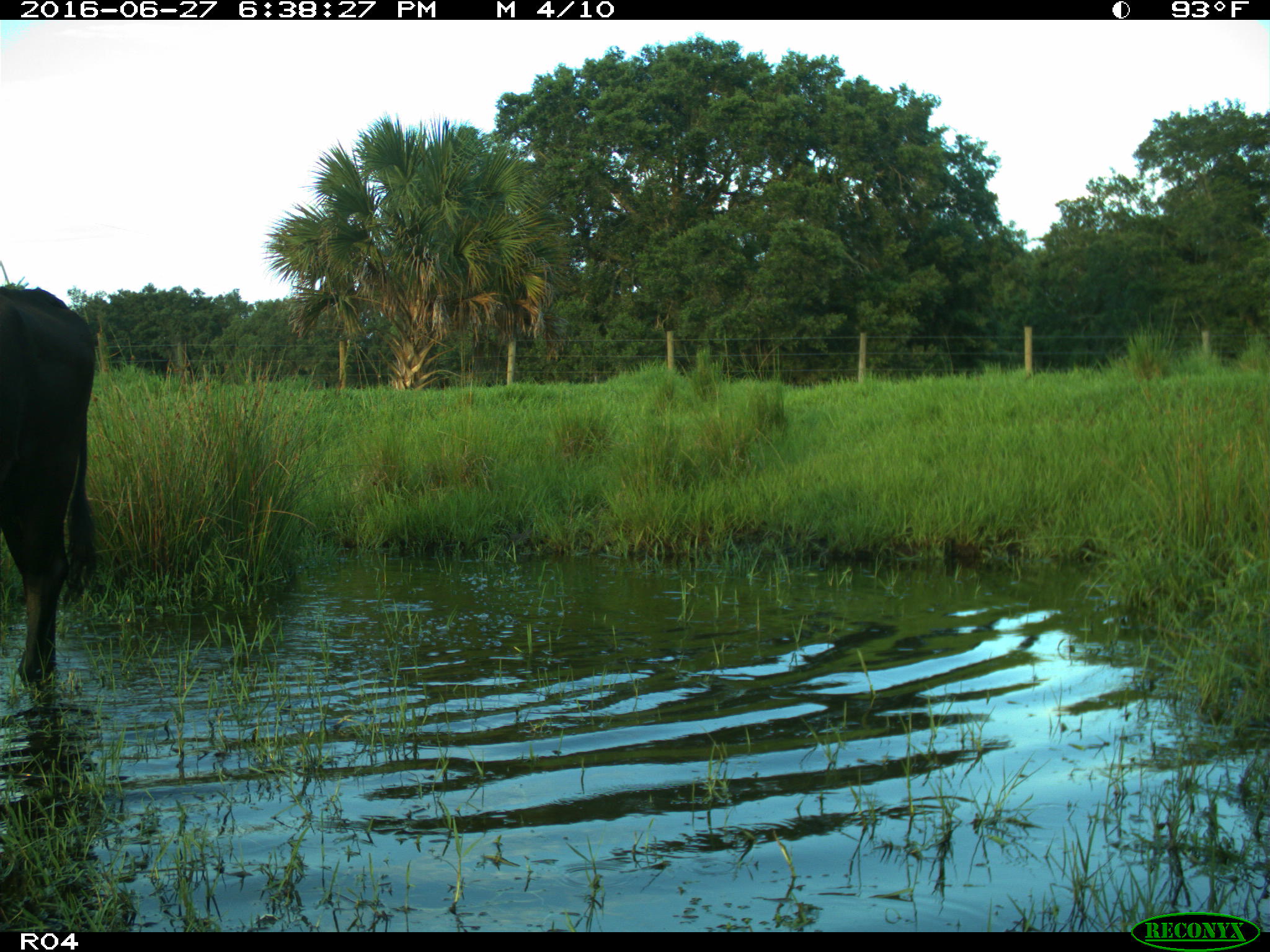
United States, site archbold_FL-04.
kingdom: Animalia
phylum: Chordata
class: Mammalia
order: Artiodactyla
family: Bovidae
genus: Bos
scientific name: Bos taurus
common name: domestic cow